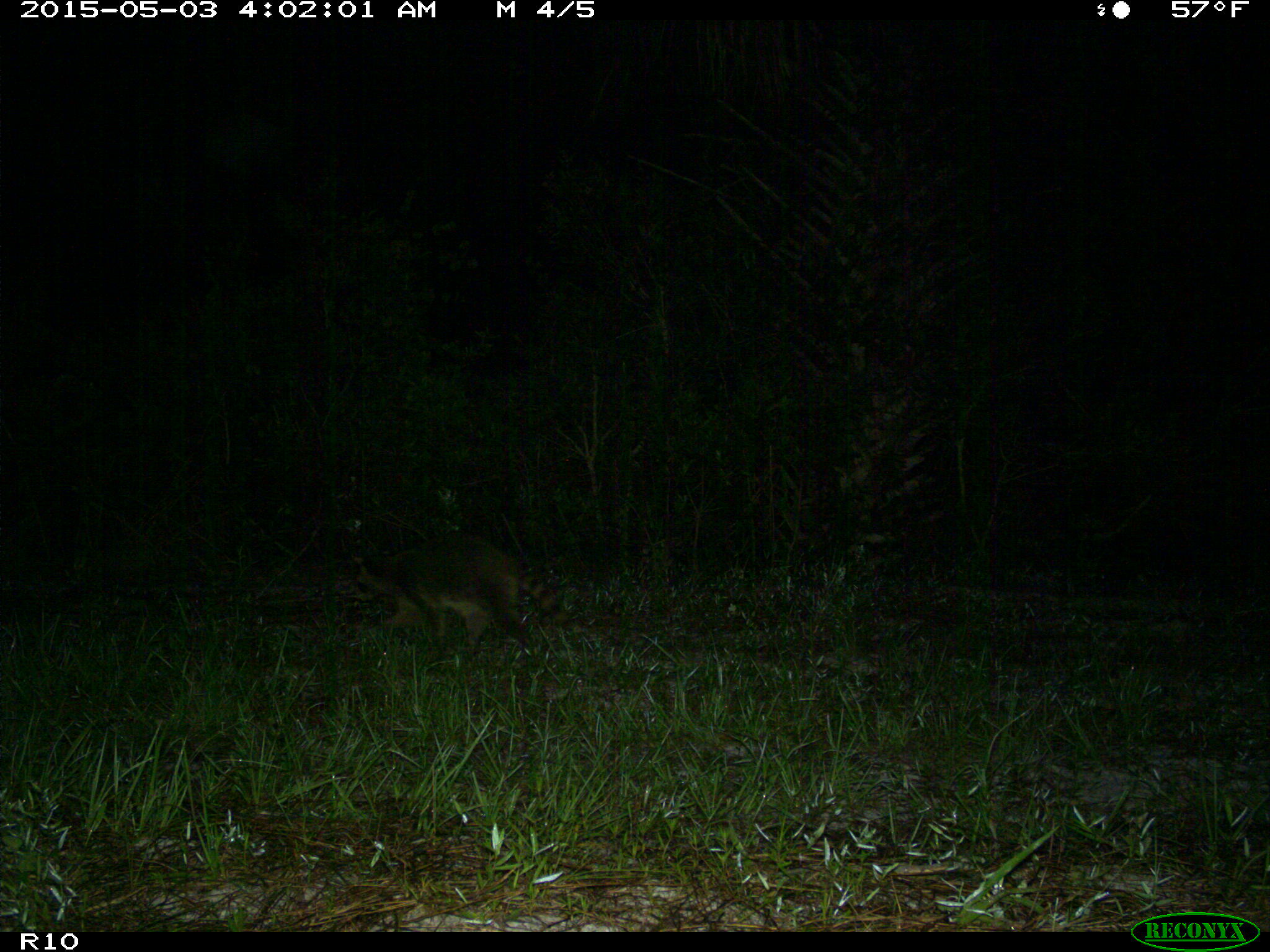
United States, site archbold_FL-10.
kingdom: Animalia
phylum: Chordata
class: Mammalia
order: Carnivora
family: Procyonidae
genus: Procyon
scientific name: Procyon lotor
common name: common raccoon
Procyon lotor (common raccoon).